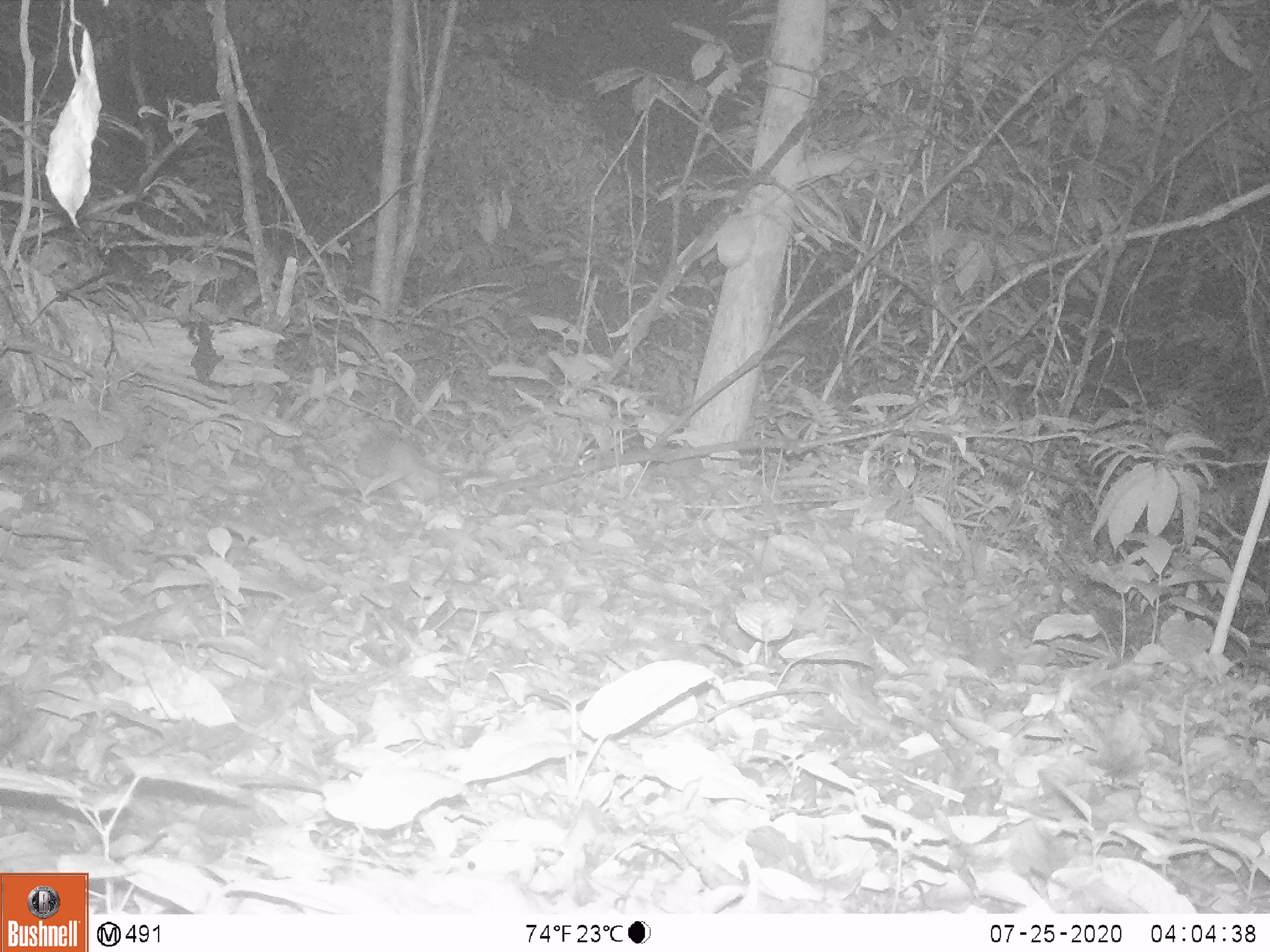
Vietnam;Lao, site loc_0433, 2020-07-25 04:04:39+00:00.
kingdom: Animalia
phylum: Chordata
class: Mammalia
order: Rodentia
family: Muridae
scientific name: Muridae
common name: old-world mice and rats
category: unidentified murid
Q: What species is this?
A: Unidentified murid (old-world mice and rats) (Muridae).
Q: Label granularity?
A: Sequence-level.